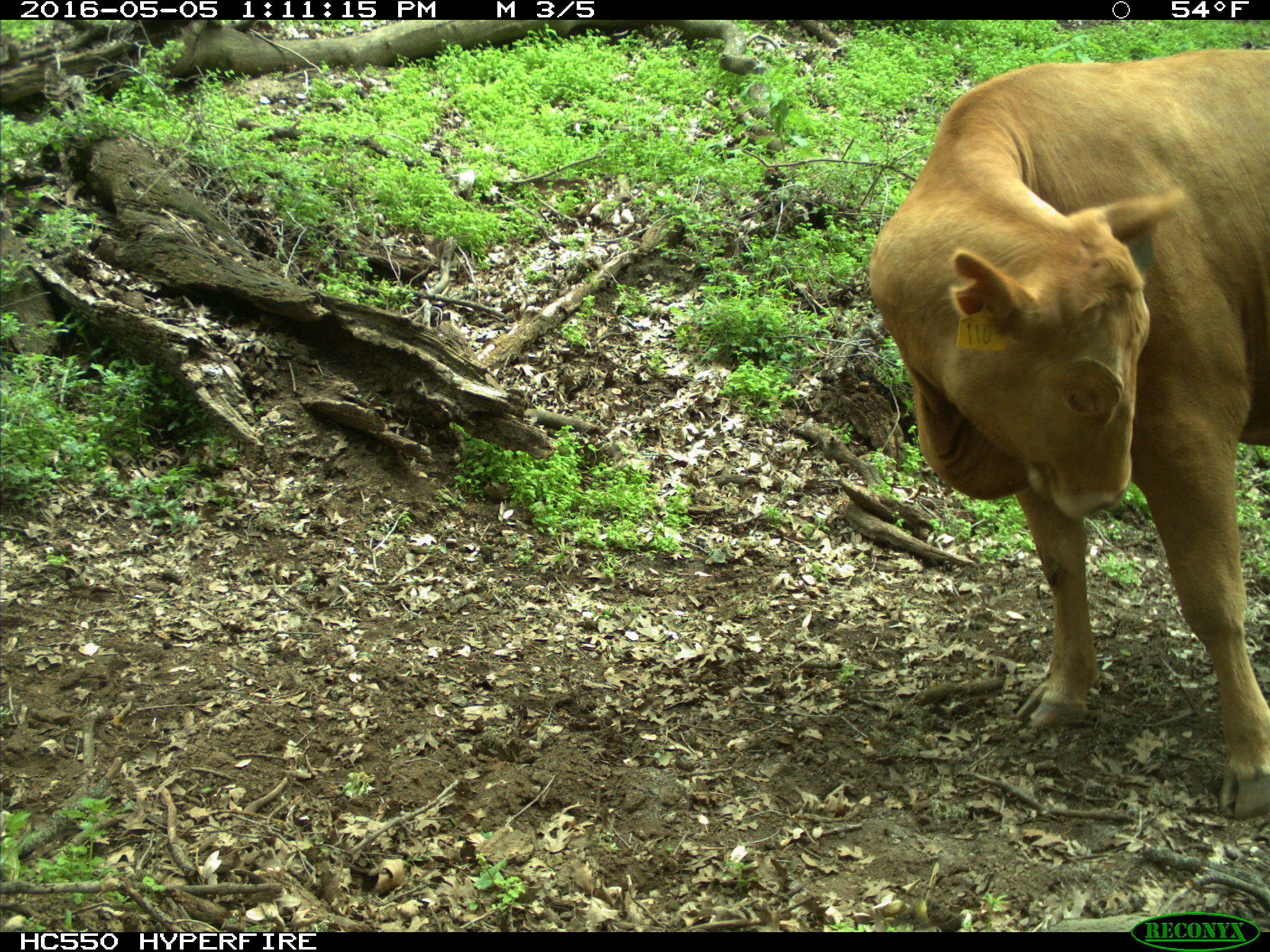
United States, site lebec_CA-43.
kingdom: Animalia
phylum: Chordata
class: Mammalia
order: Artiodactyla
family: Bovidae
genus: Bos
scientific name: Bos taurus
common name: domestic cow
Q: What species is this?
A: Bos taurus (domestic cow).